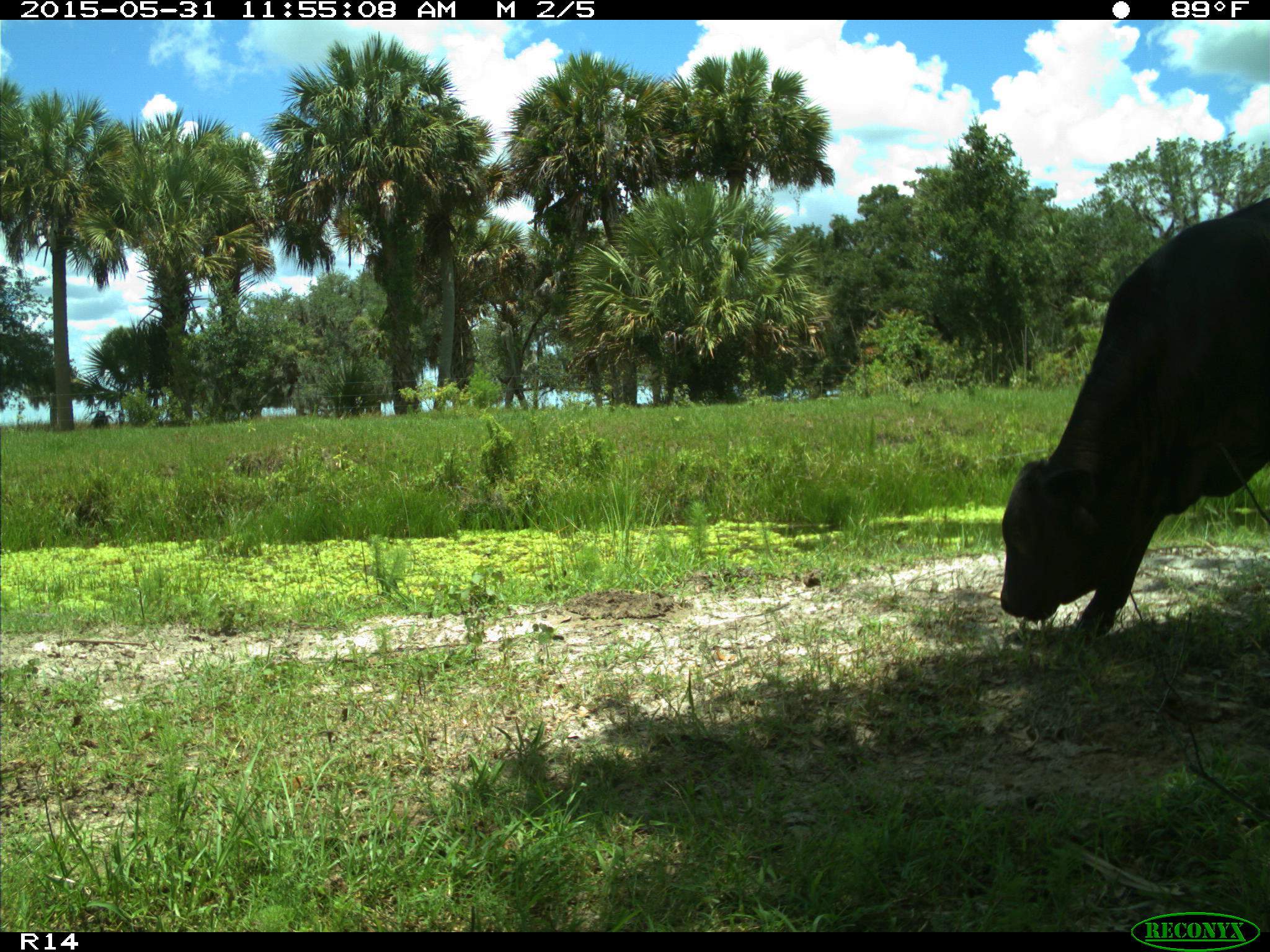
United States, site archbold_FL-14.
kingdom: Animalia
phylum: Chordata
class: Mammalia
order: Artiodactyla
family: Bovidae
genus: Bos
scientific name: Bos taurus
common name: domestic cow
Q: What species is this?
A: Bos taurus (domestic cow).